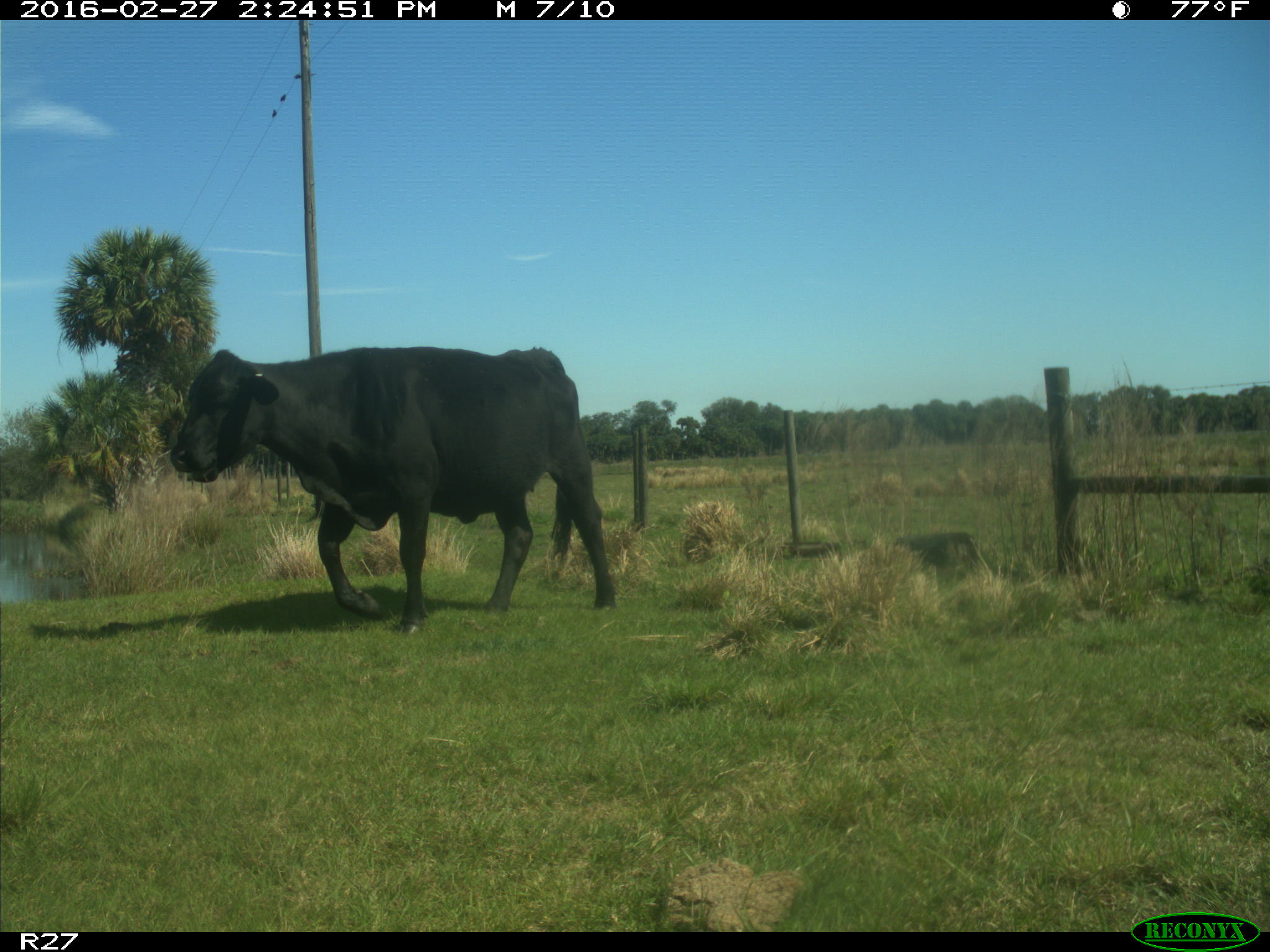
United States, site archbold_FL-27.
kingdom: Animalia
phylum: Chordata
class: Mammalia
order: Artiodactyla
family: Bovidae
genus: Bos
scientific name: Bos taurus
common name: domestic cow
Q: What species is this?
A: Bos taurus (domestic cow).